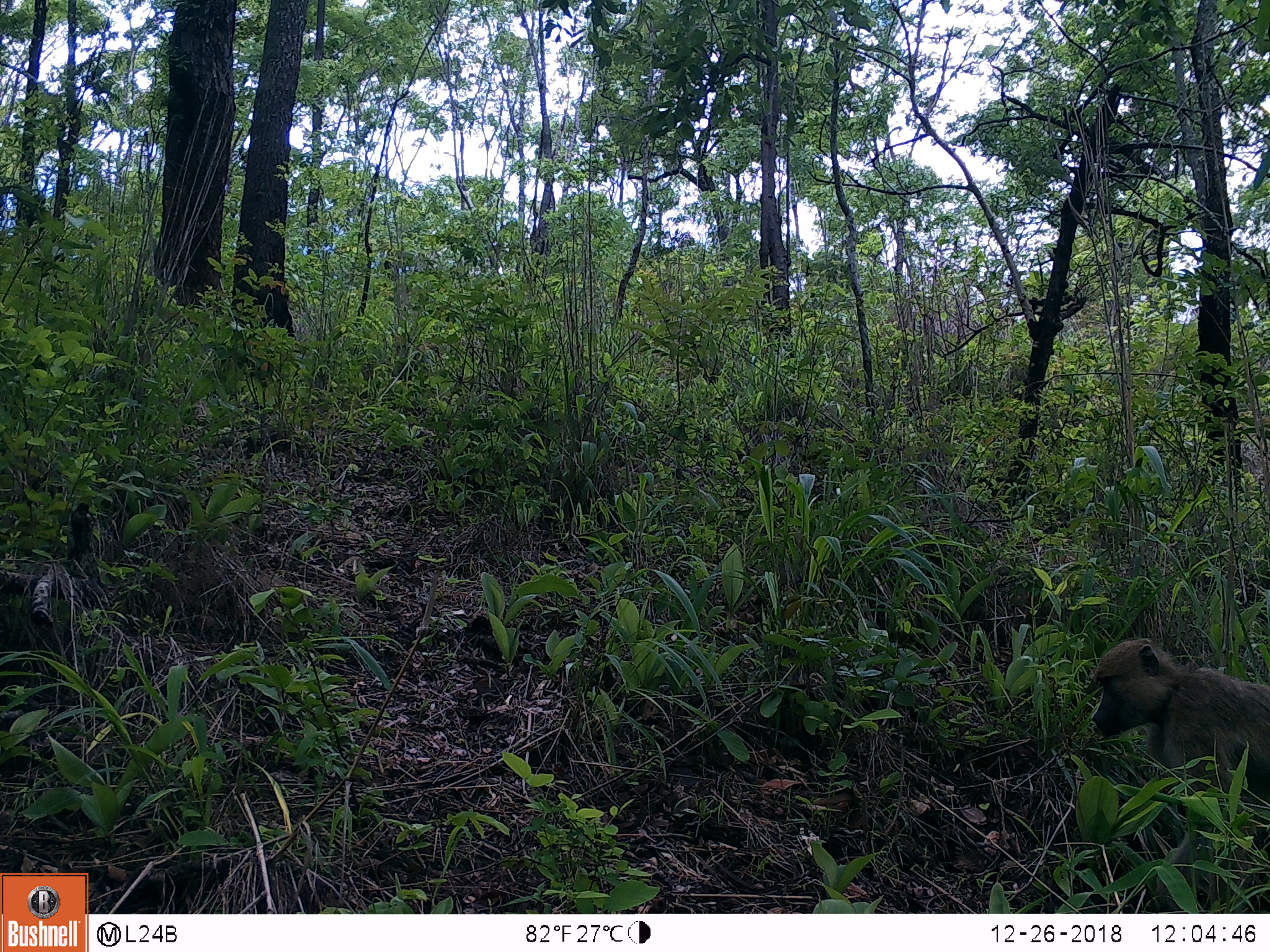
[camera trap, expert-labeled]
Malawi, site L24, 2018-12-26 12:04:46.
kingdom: Animalia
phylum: Chordata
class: Mammalia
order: Primates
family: Cercopithecidae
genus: Papio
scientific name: Papio cynocephalus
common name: yellow baboon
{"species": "yellow baboon (Papio cynocephalus)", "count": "1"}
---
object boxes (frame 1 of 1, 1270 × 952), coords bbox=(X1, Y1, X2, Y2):
yellow baboon: bbox=(1071, 613, 1265, 899)